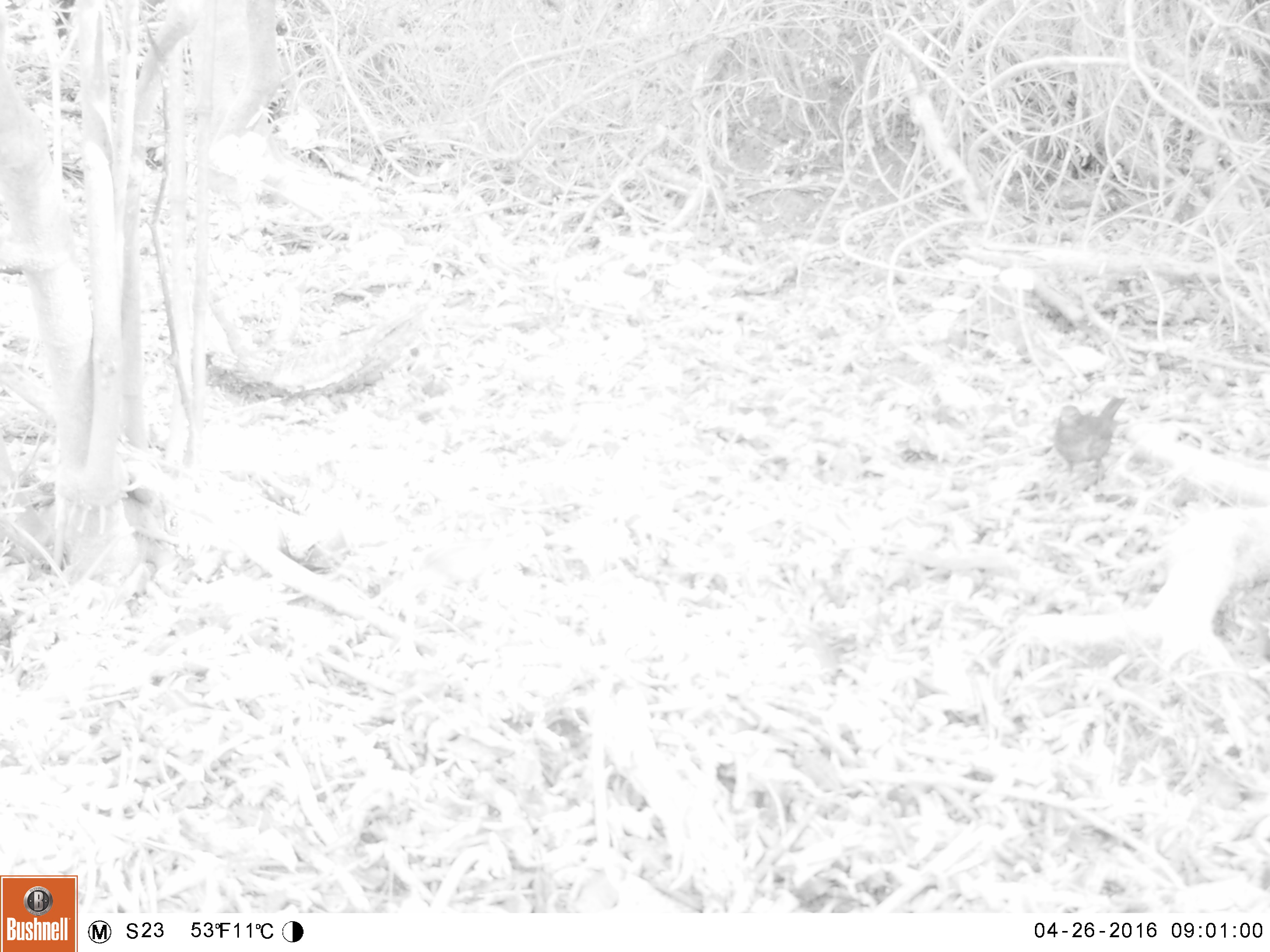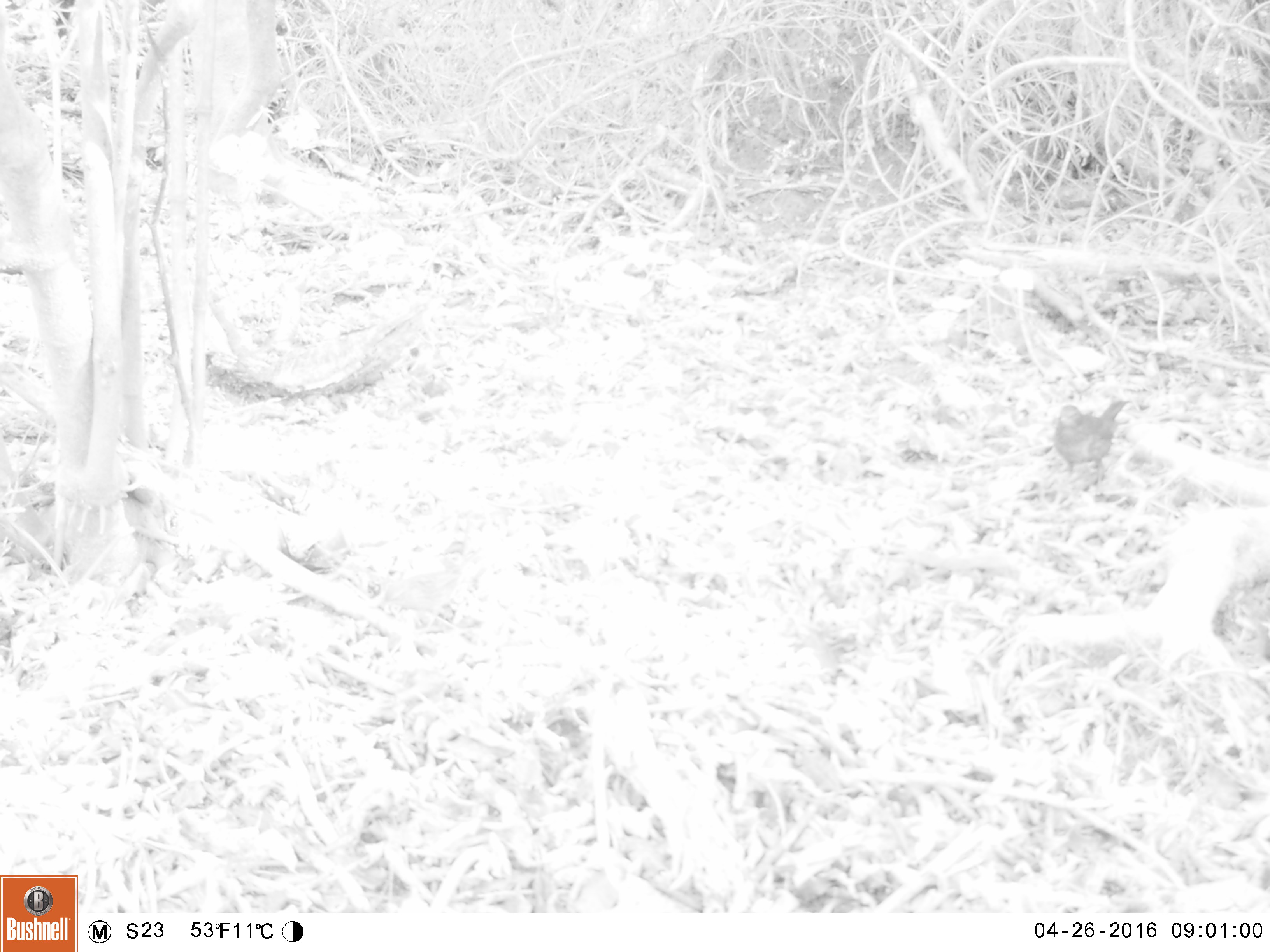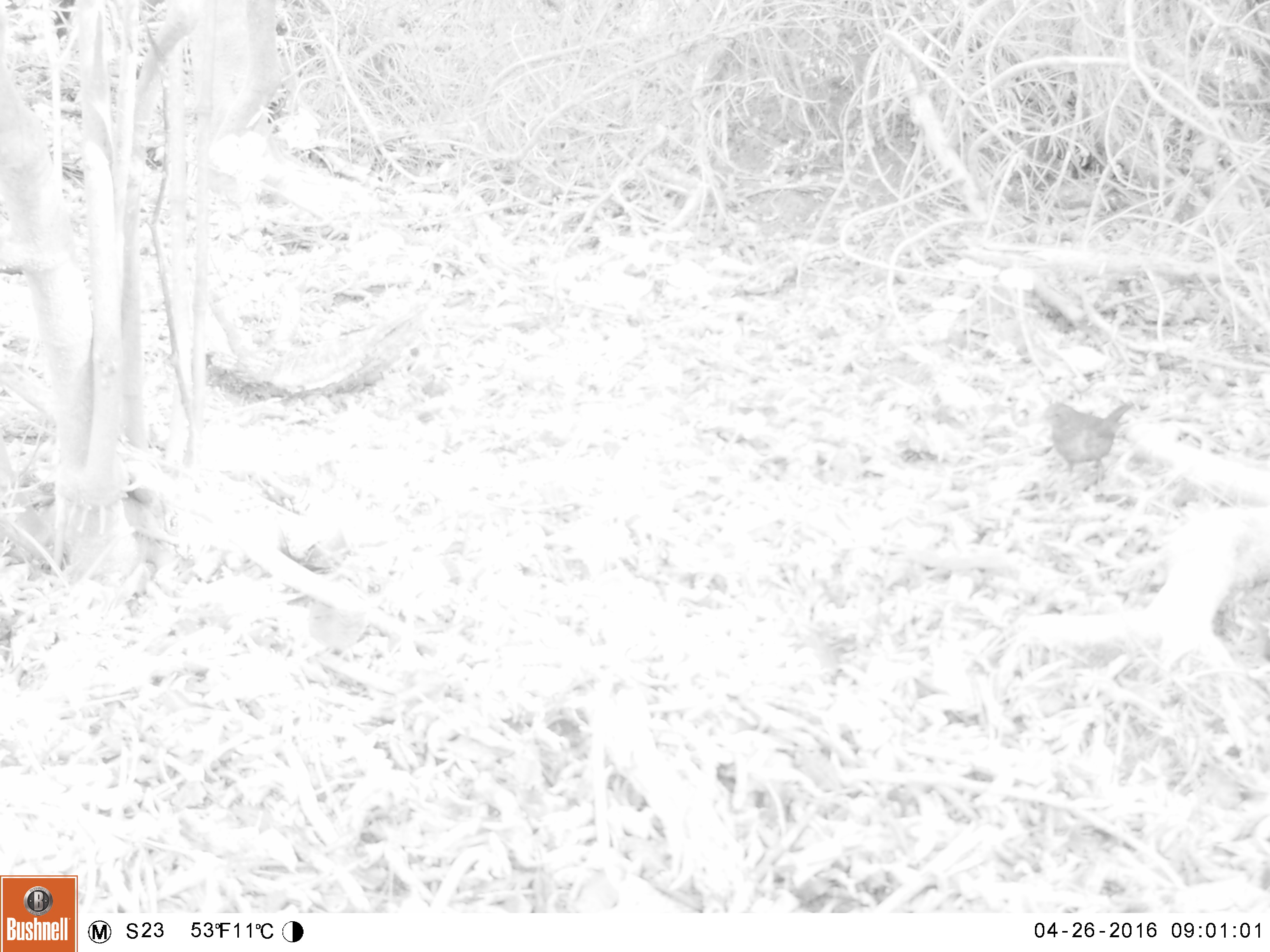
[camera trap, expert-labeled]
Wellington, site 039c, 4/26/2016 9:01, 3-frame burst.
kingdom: Animalia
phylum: Chordata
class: Aves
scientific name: Aves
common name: bird